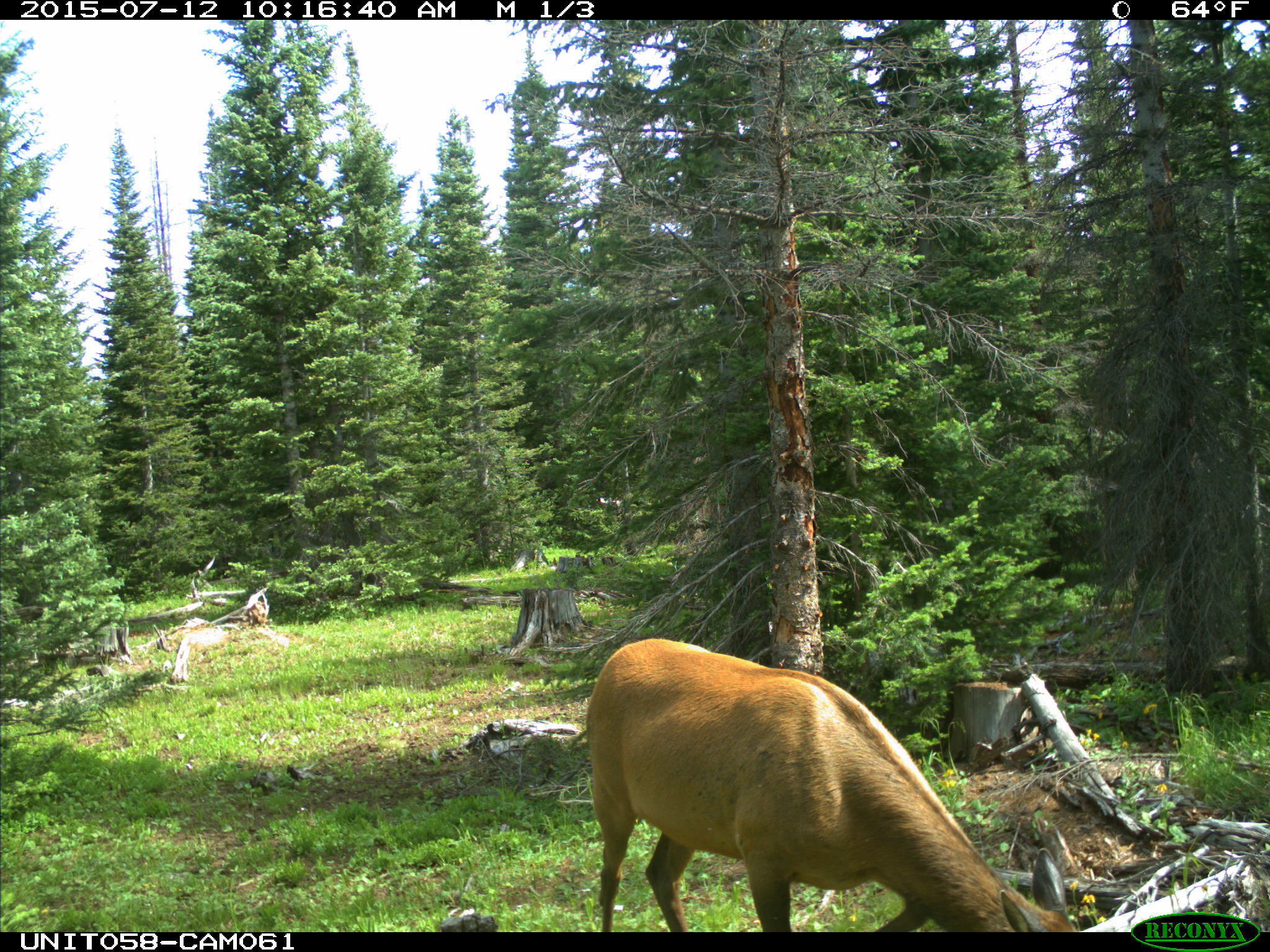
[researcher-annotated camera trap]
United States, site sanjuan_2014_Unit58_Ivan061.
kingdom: Animalia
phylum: Chordata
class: Mammalia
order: Artiodactyla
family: Cervidae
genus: Cervus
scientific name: Cervus elaphus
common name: red deer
Cervus elaphus (red deer).